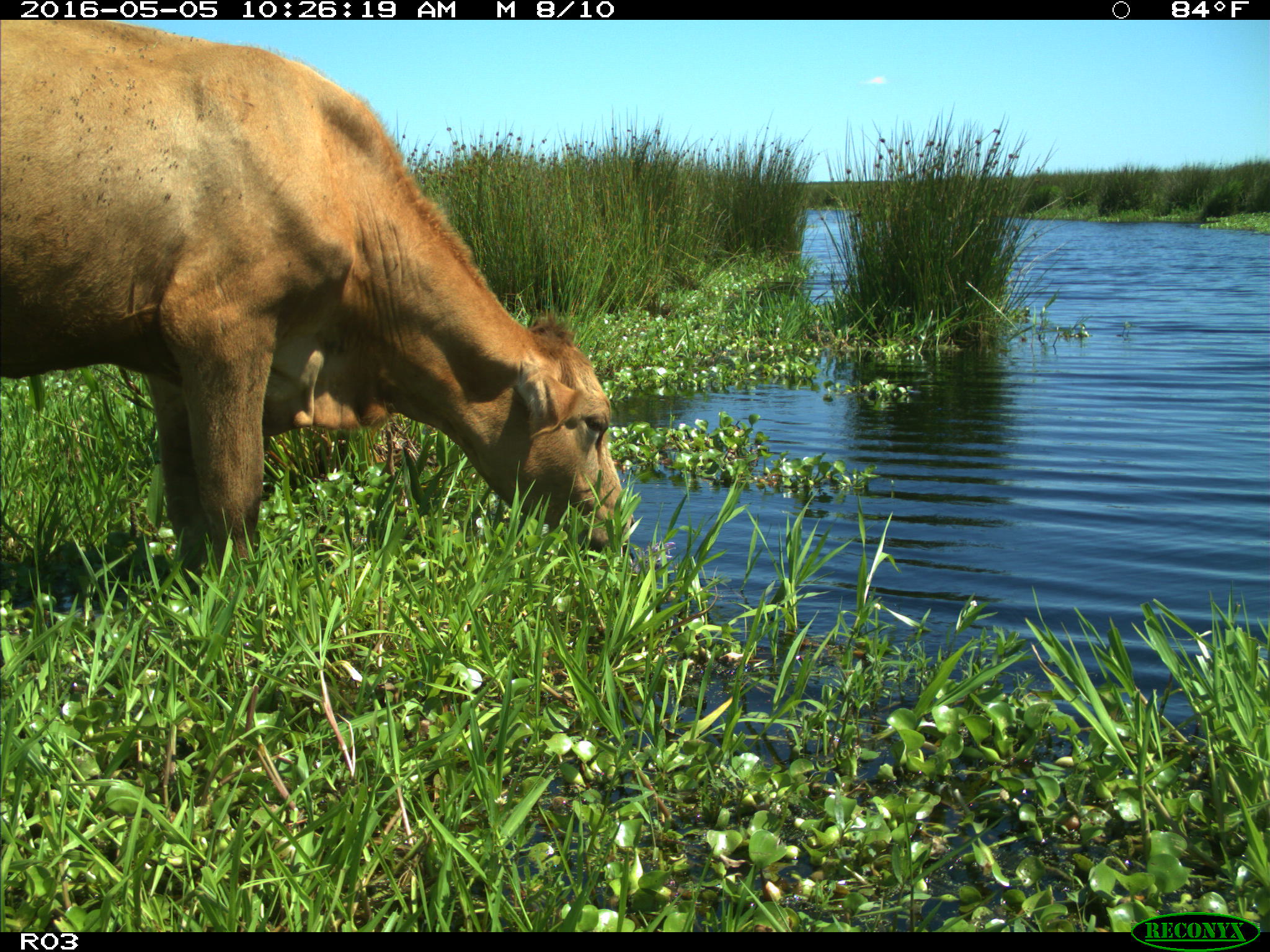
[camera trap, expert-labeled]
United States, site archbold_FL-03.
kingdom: Animalia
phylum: Chordata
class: Mammalia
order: Artiodactyla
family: Bovidae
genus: Bos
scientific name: Bos taurus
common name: domestic cow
Bos taurus (domestic cow).